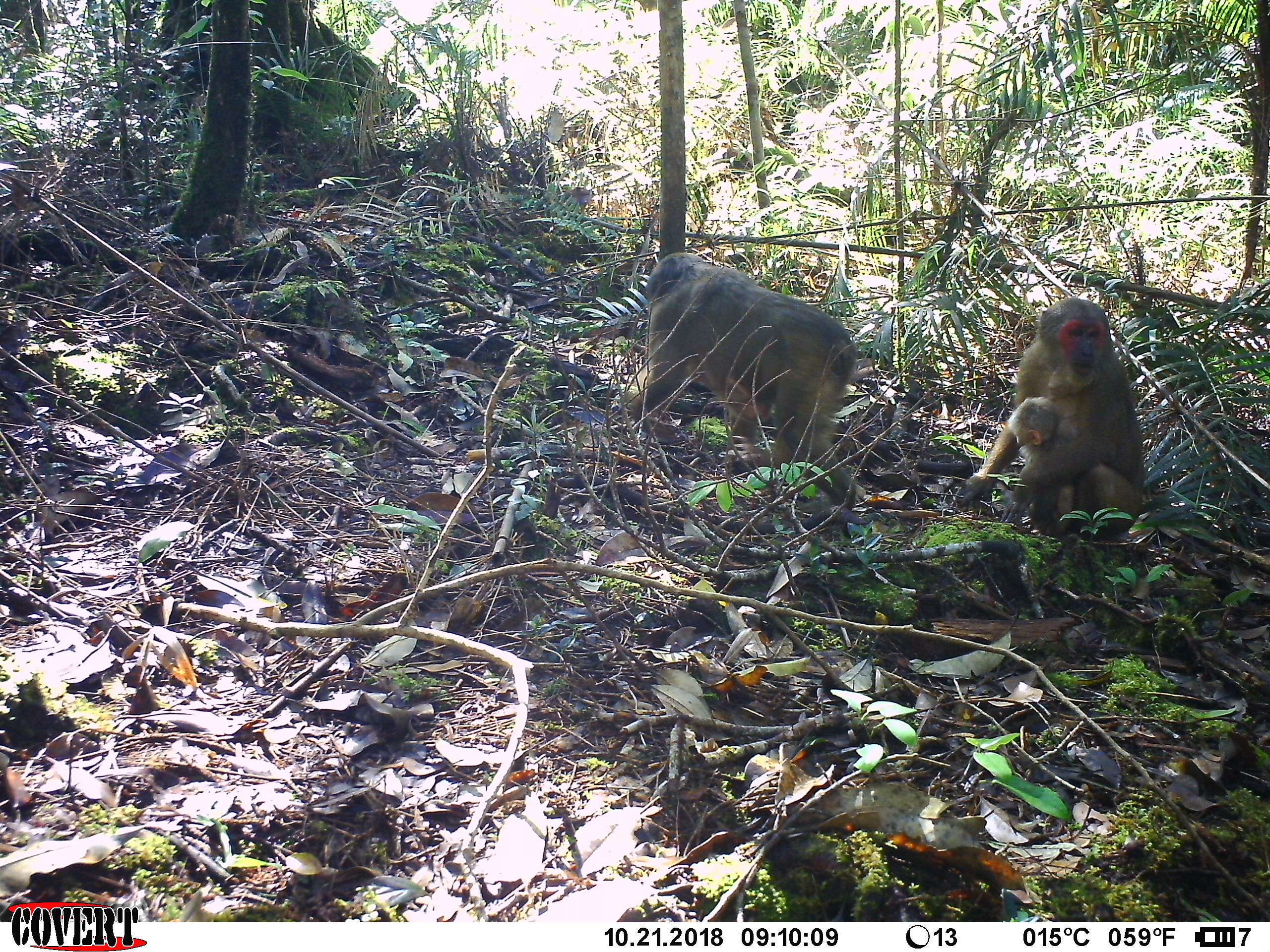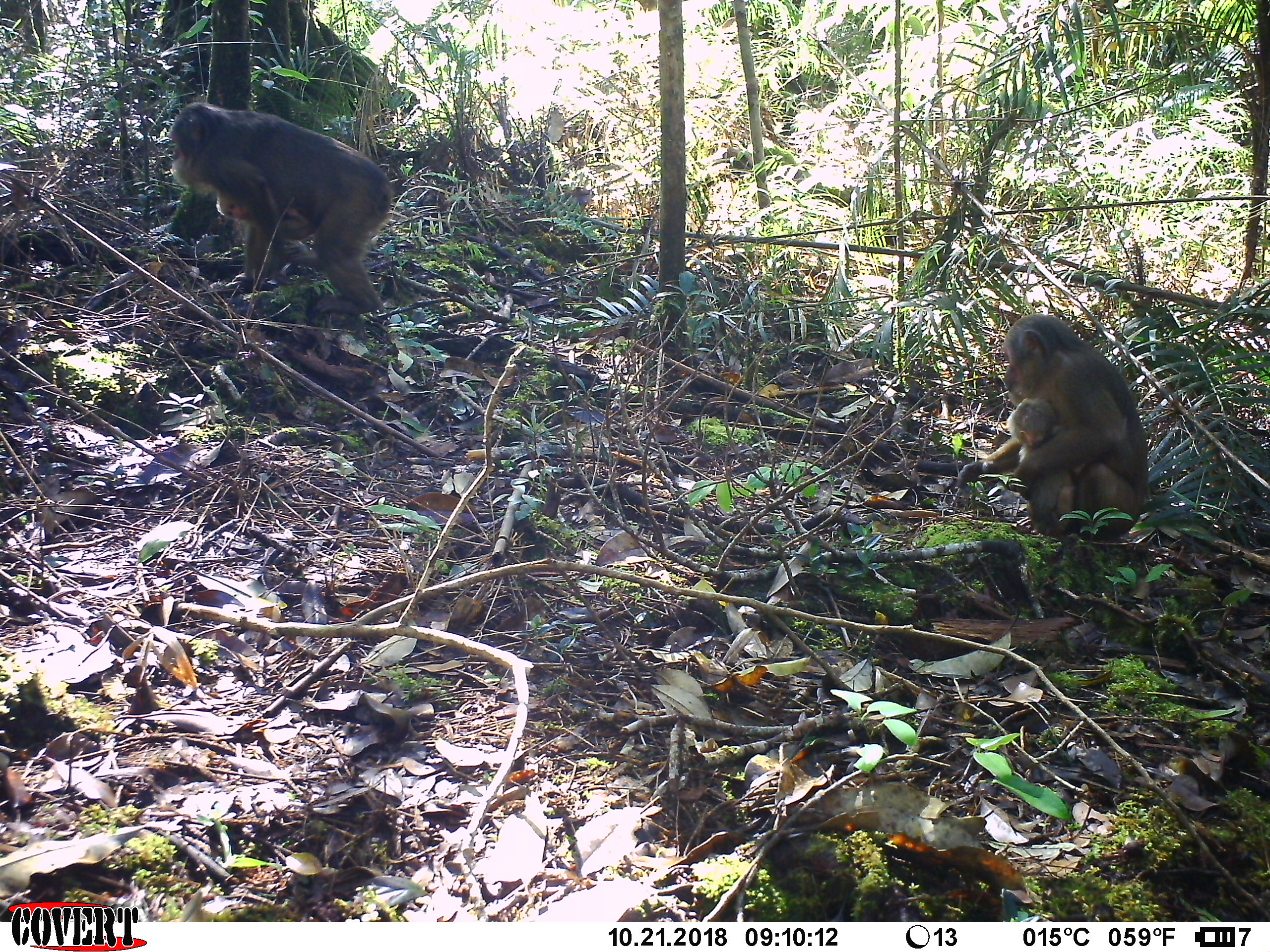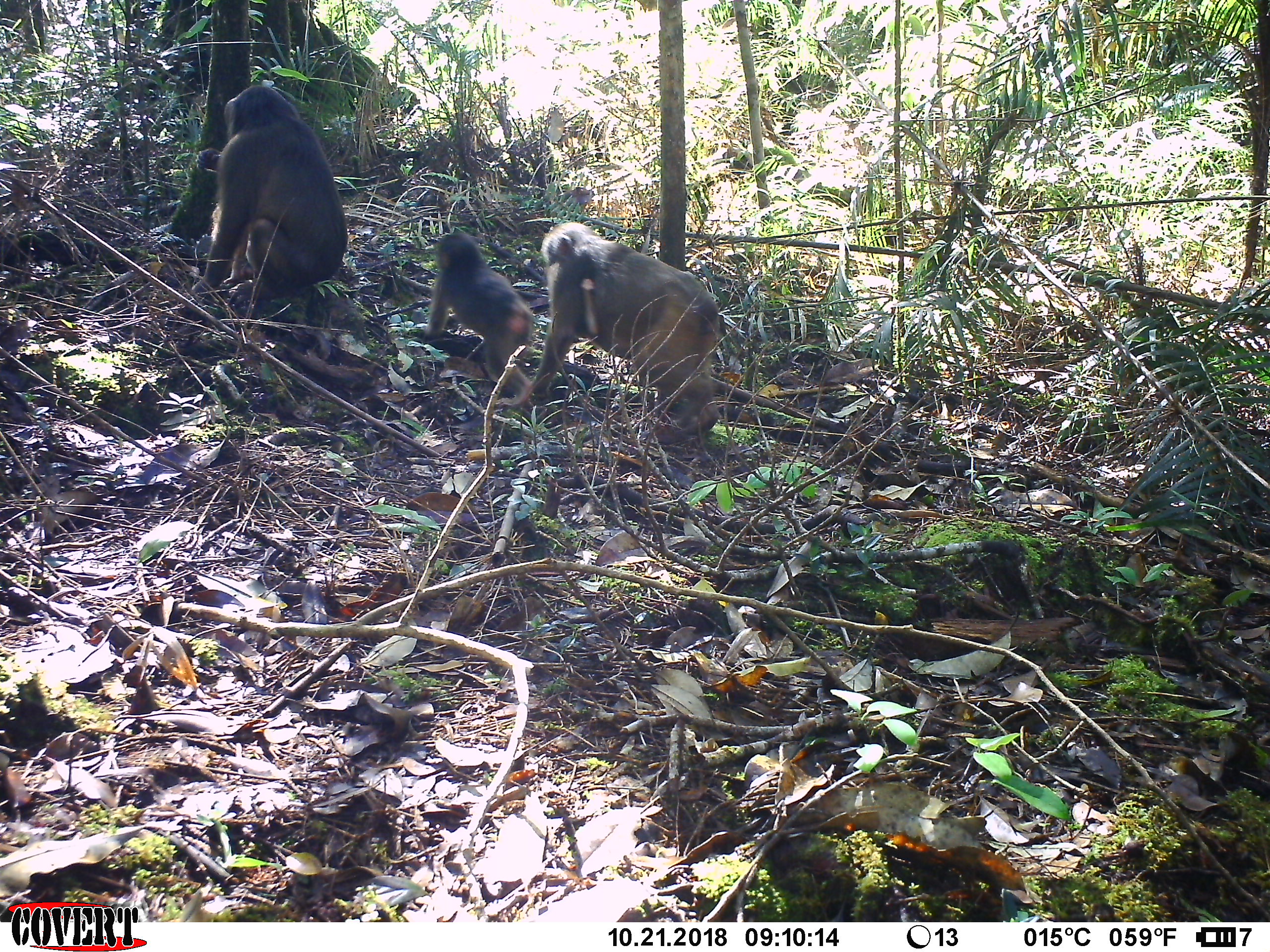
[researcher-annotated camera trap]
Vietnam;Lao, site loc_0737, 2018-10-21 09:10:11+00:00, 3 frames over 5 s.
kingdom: Animalia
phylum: Chordata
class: Mammalia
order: Primates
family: Cercopithecidae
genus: Macaca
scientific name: Macaca arctoides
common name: stump-tailed macaque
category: stump tailed macaque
Stump tailed macaque (stump-tailed macaque) (Macaca arctoides). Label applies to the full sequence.